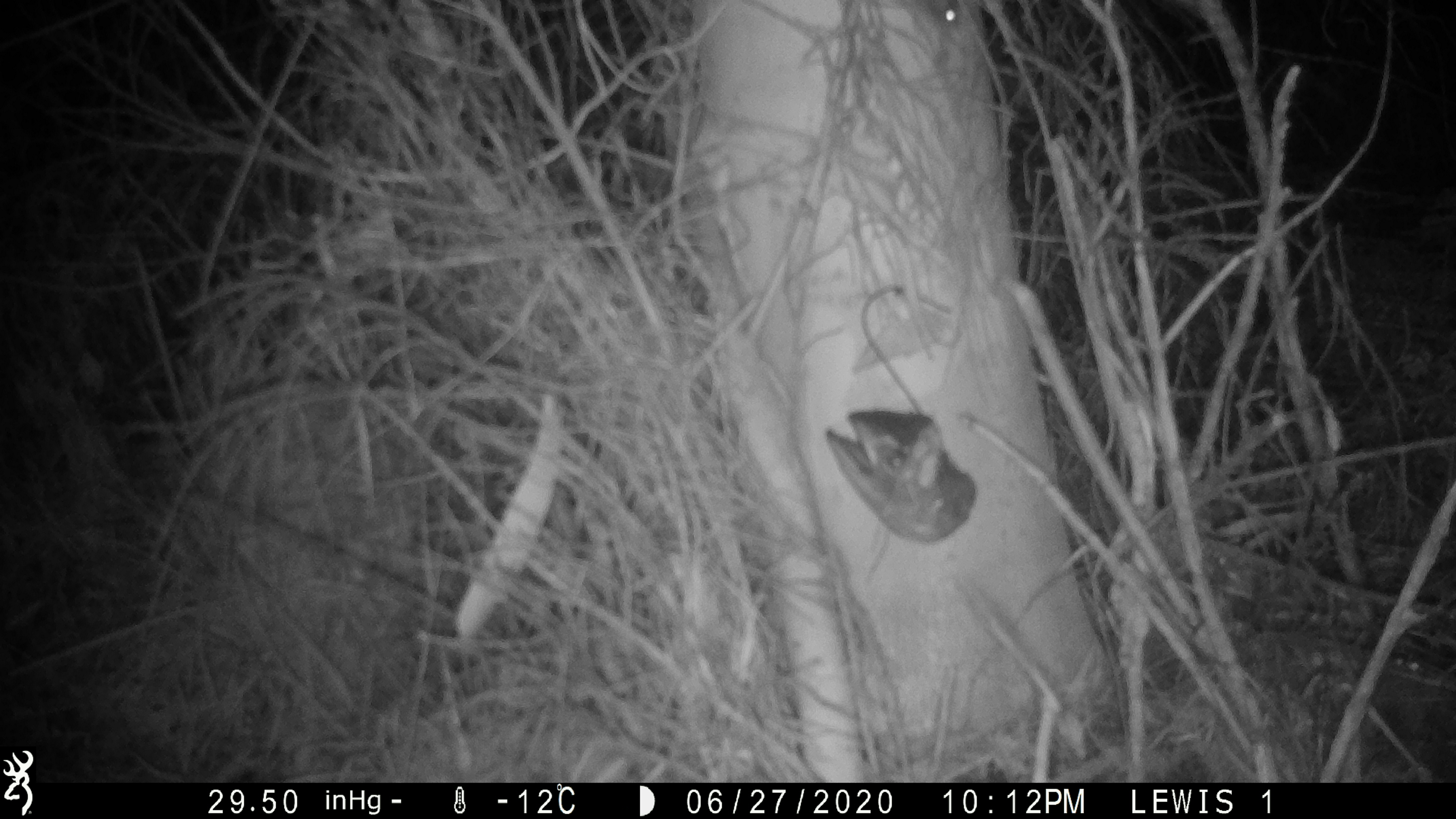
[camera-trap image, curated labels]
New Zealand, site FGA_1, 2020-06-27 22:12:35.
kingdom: Animalia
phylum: Chordata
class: Mammalia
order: Rodentia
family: Muridae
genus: Mus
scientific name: Mus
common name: mouse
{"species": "mouse (Mus)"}